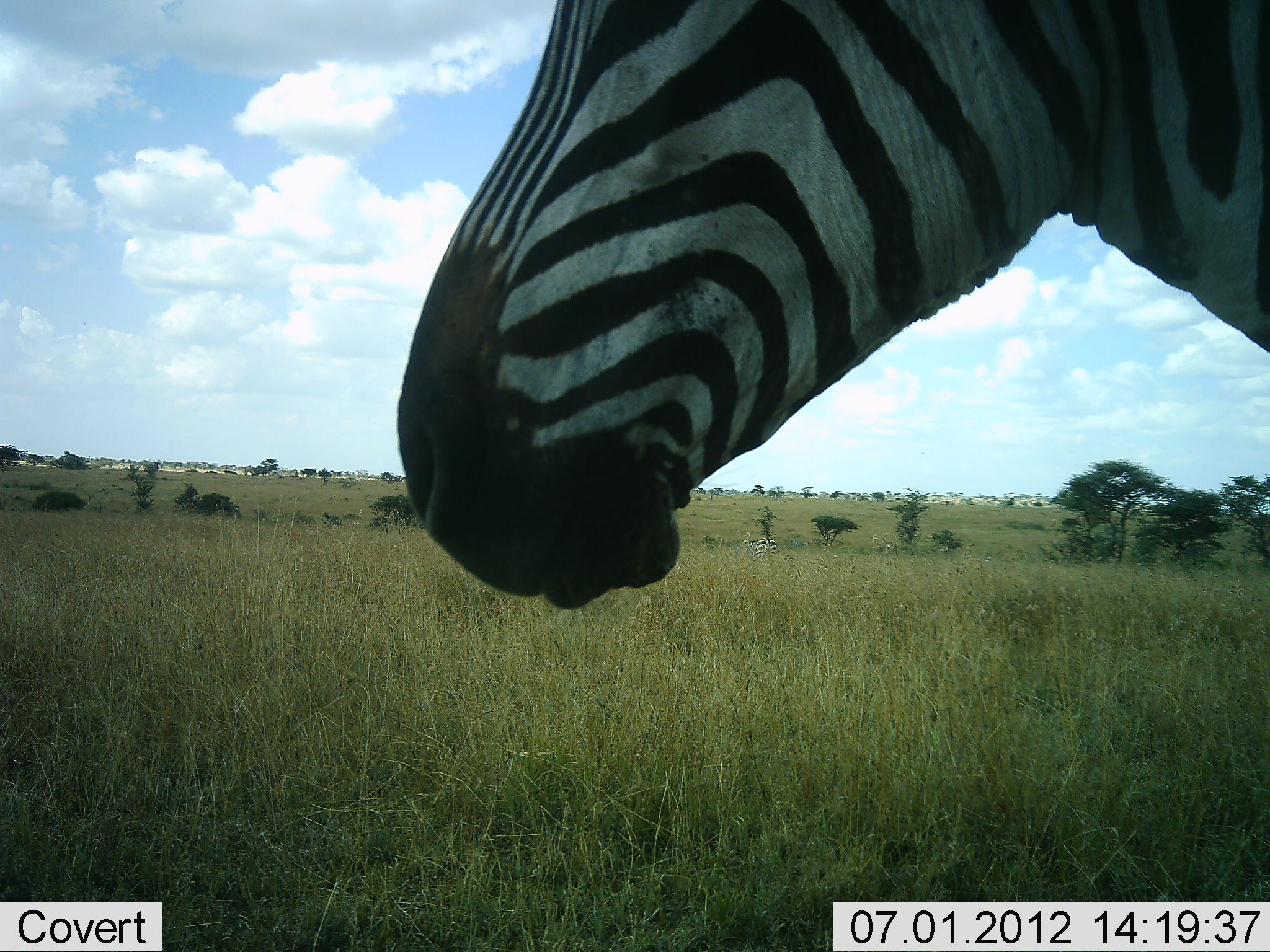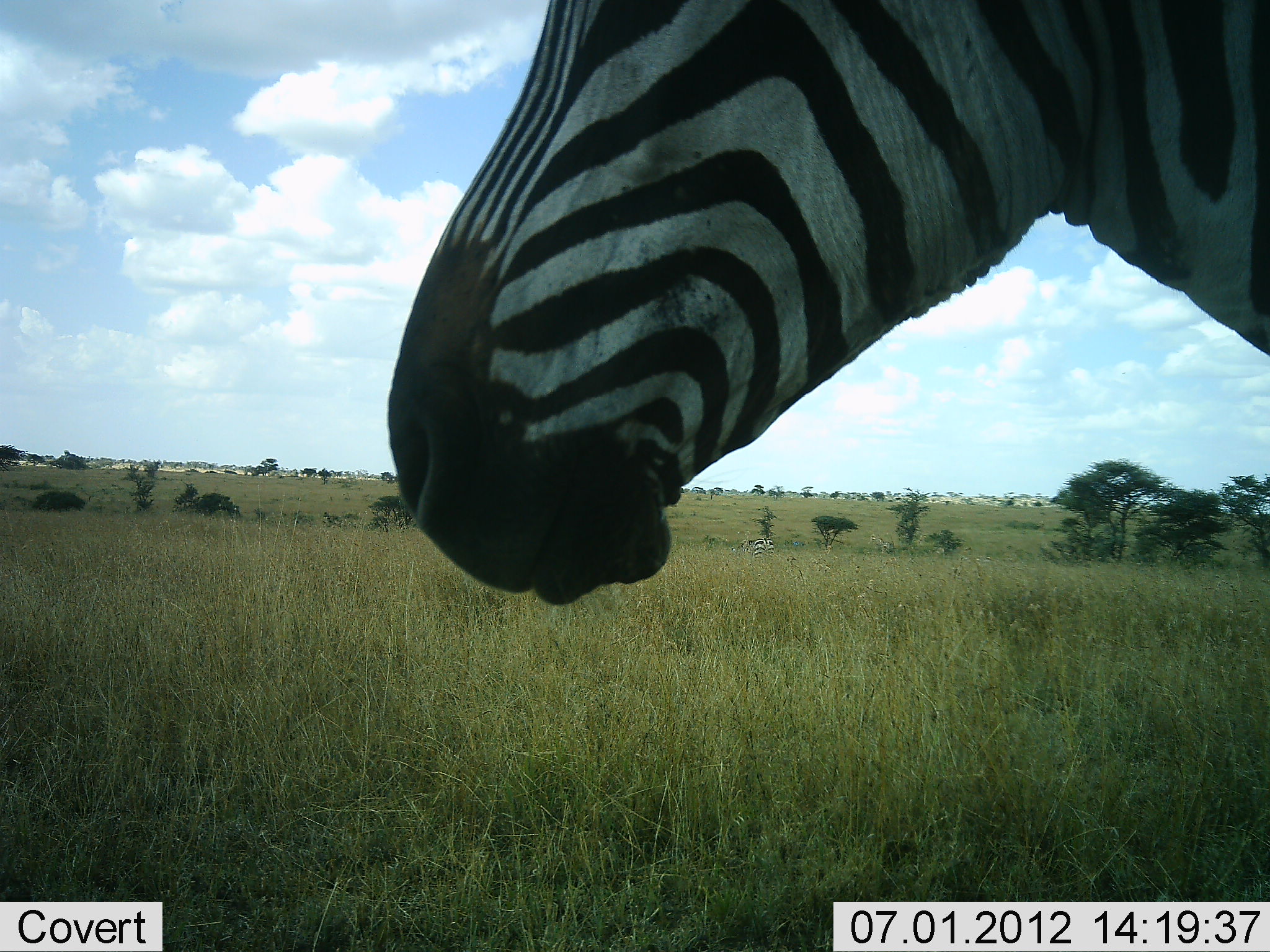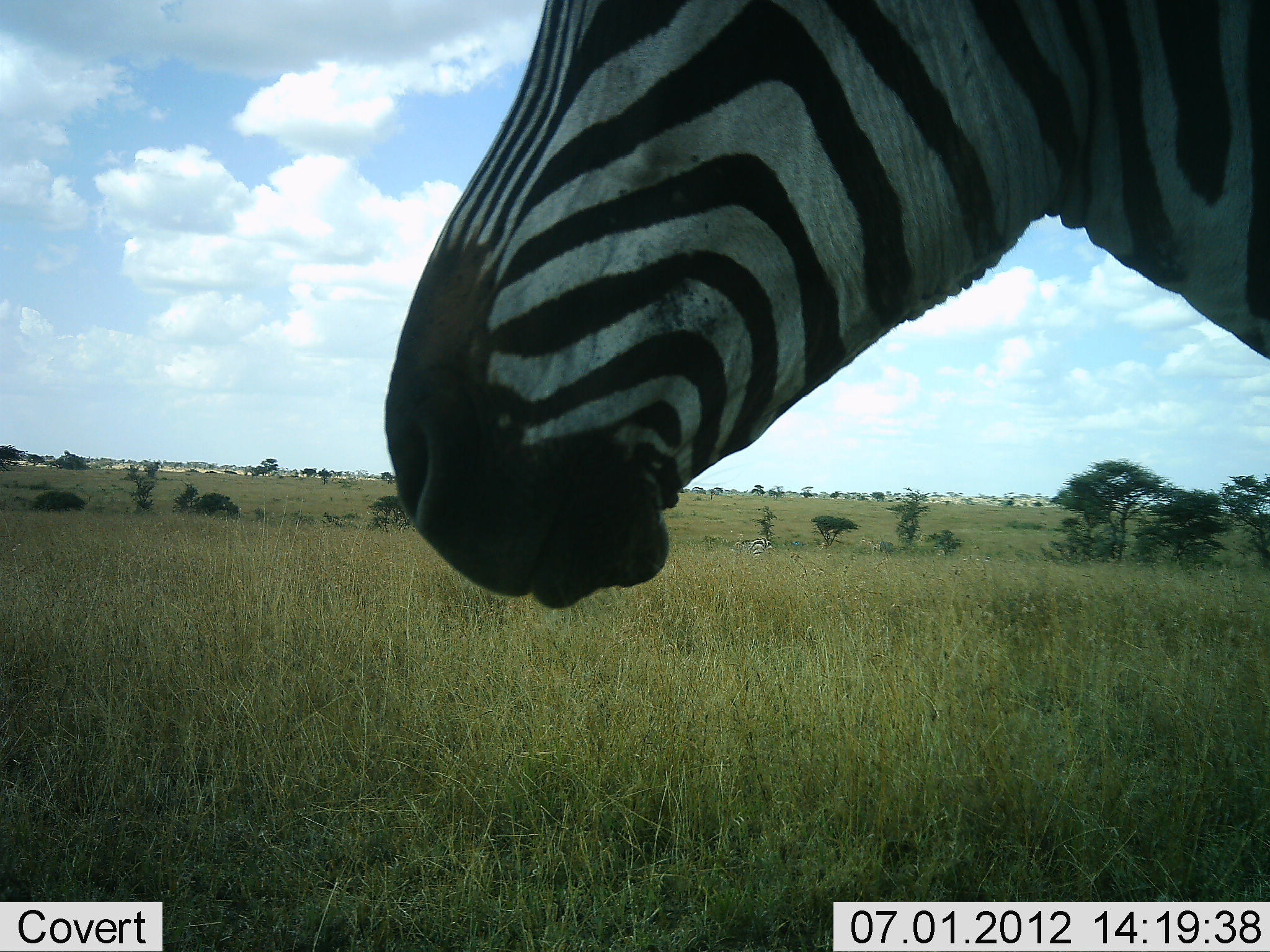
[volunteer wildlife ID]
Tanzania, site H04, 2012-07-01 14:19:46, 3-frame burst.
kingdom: Animalia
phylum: Chordata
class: Mammalia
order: Perissodactyla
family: Equidae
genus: Equus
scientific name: Equus quagga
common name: plains zebra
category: zebra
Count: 2.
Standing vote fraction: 100%.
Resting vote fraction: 0%.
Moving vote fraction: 20%.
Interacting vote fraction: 0%.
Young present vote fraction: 0%.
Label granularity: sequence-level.